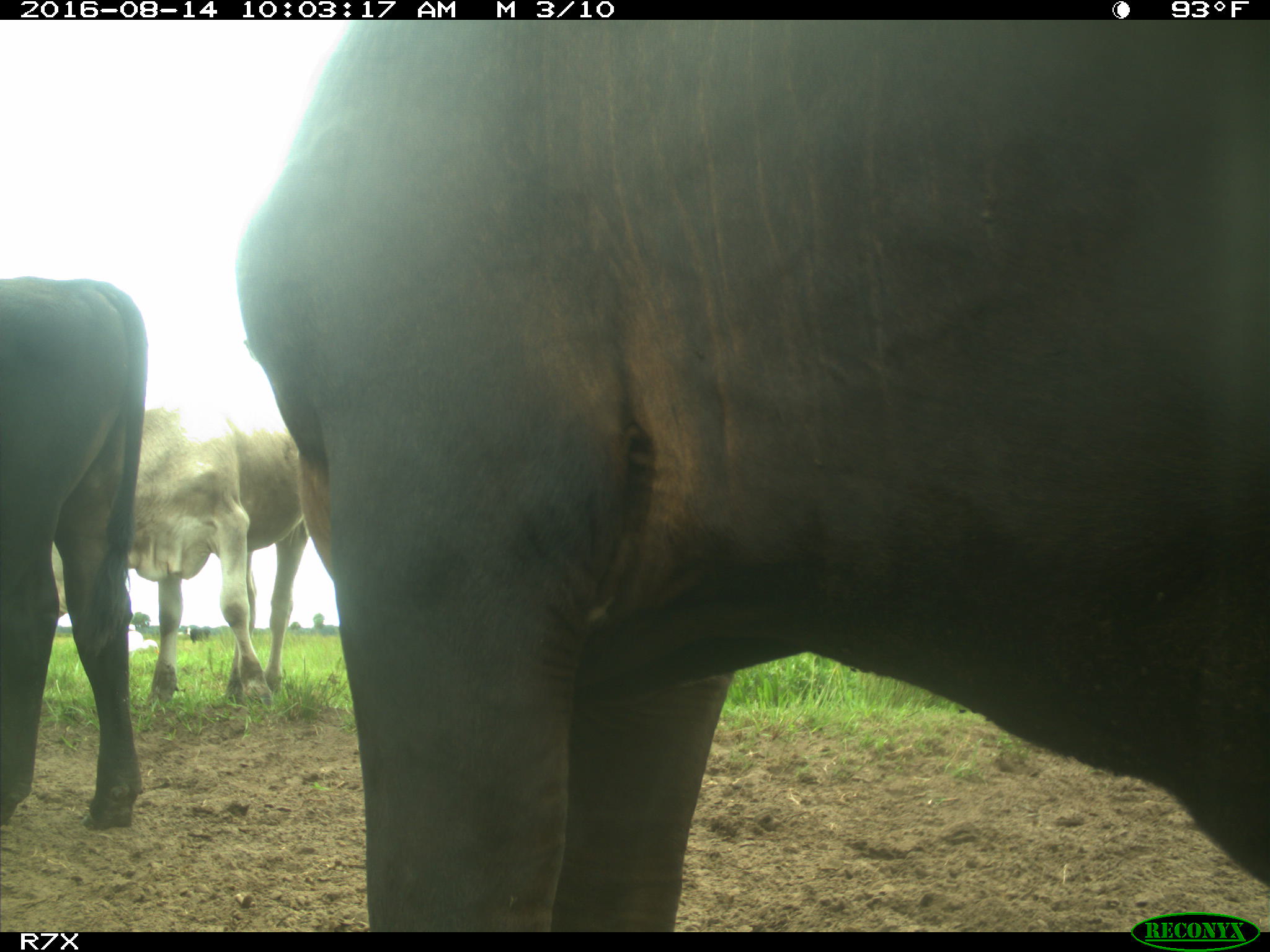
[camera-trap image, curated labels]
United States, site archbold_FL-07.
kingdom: Animalia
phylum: Chordata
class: Mammalia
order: Artiodactyla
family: Bovidae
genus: Bos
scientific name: Bos taurus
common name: domestic cow